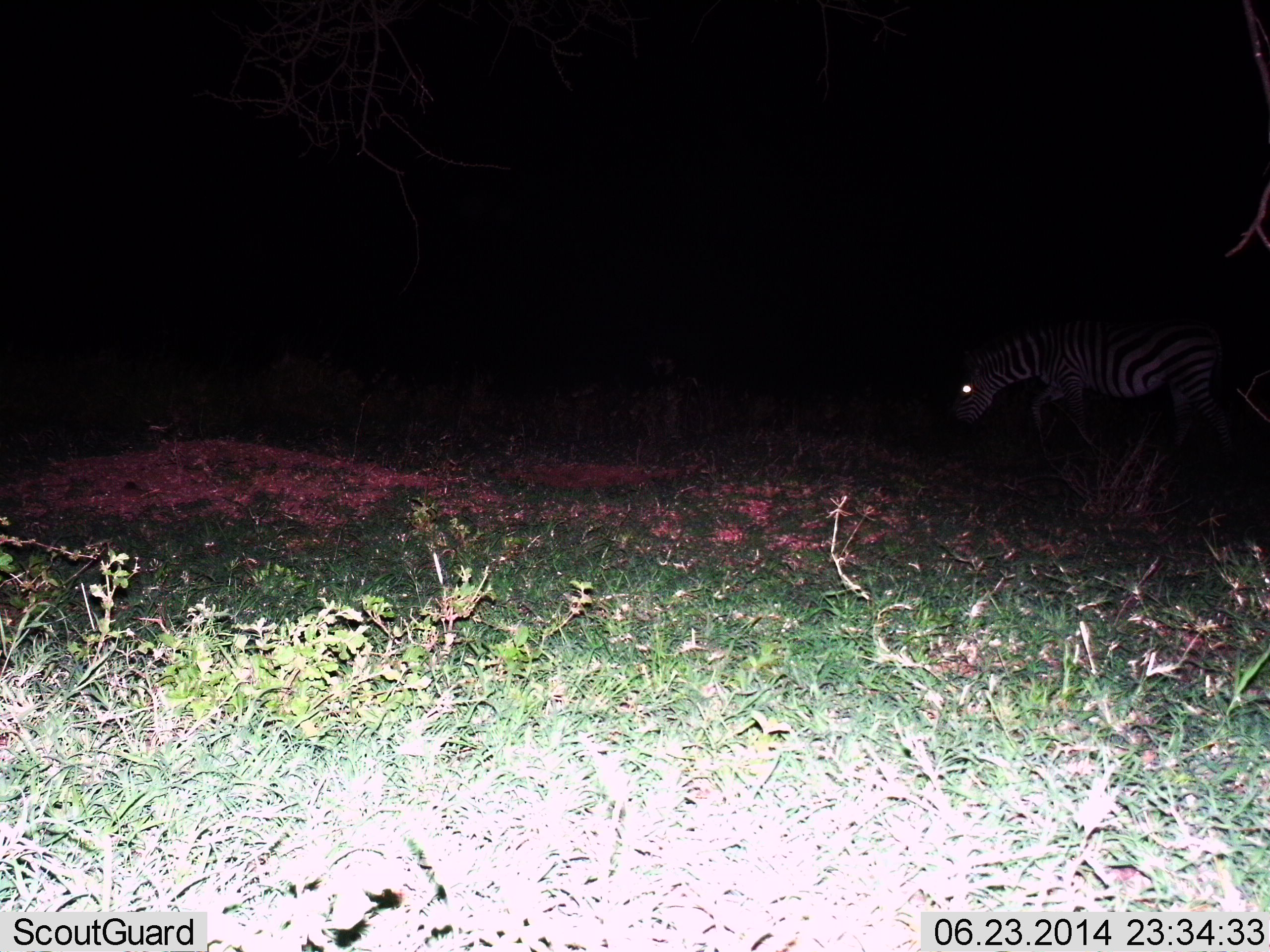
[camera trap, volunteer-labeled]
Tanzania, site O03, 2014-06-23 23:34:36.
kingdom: Animalia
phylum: Chordata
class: Mammalia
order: Perissodactyla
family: Equidae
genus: Equus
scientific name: Equus quagga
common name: plains zebra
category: zebra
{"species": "zebra (plains zebra) (Equus quagga)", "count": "1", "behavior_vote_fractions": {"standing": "0%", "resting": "0%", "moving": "60%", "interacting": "0%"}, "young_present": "0%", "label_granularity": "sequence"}